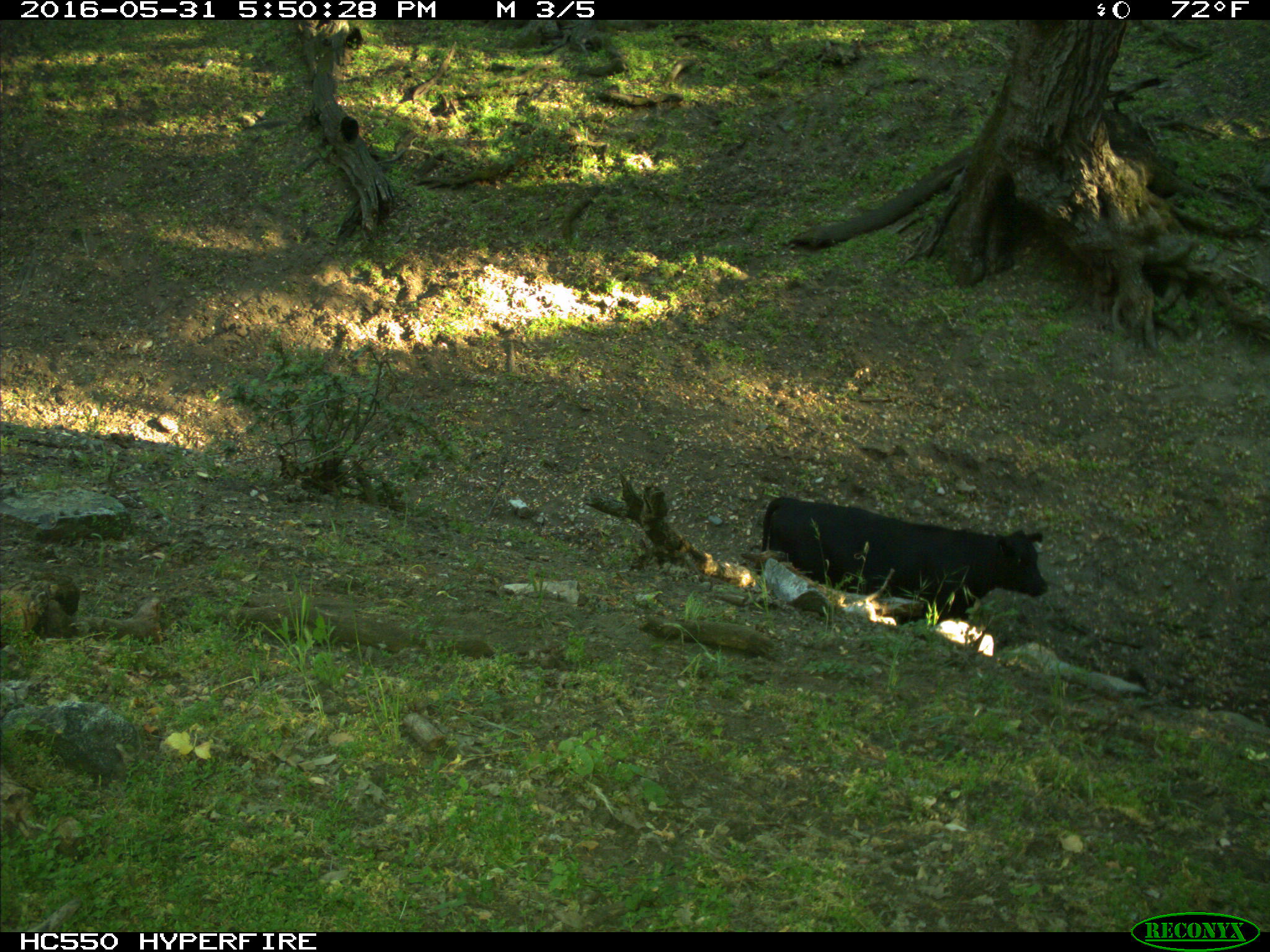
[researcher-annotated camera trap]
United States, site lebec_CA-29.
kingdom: Animalia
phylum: Chordata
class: Mammalia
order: Artiodactyla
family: Bovidae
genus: Bos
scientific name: Bos taurus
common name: domestic cow